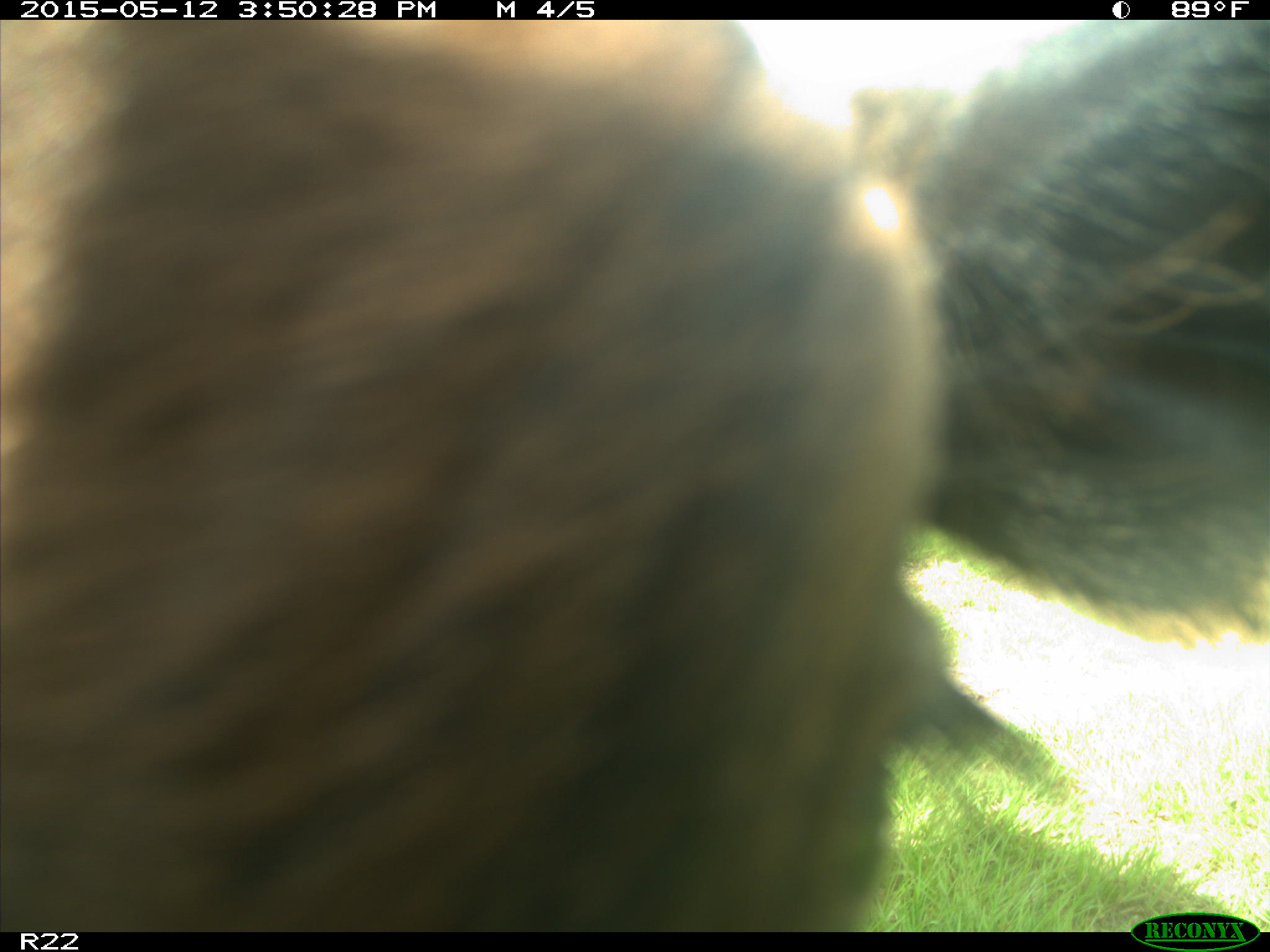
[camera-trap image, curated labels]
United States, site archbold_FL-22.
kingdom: Animalia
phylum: Chordata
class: Mammalia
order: Artiodactyla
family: Bovidae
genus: Bos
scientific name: Bos taurus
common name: domestic cow